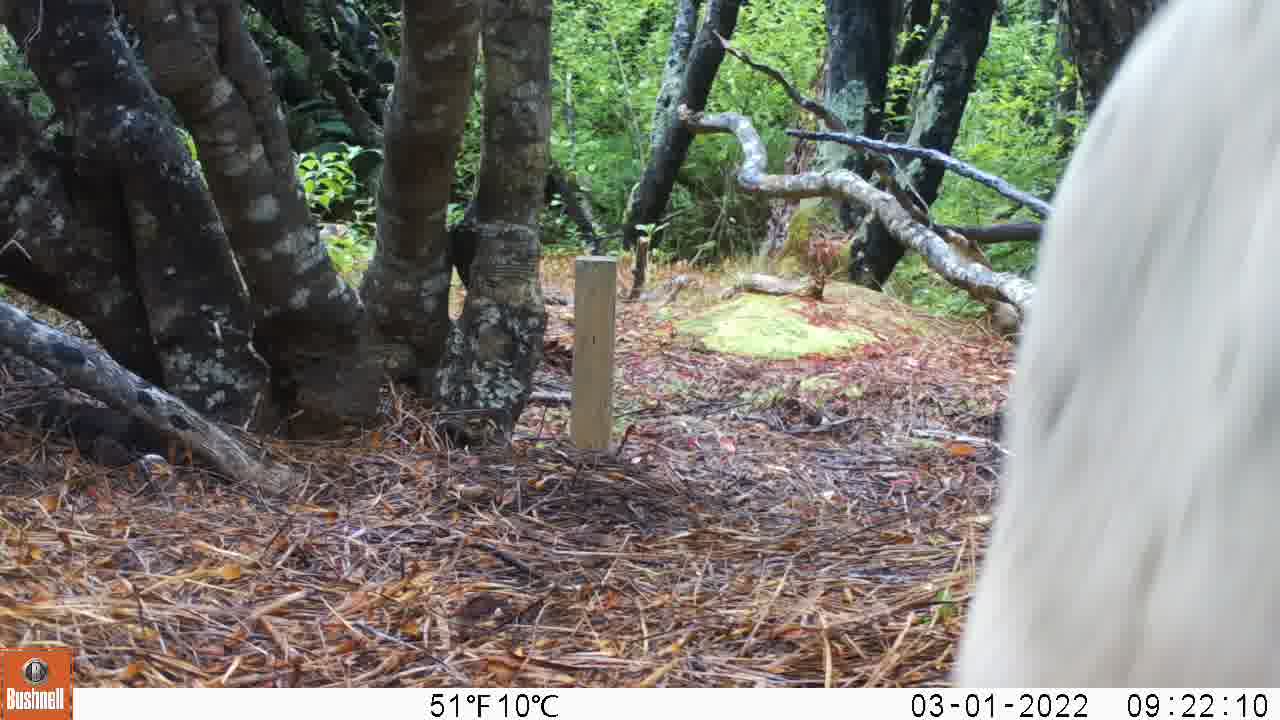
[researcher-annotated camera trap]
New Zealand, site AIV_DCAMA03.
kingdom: Animalia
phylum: Chordata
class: Mammalia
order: Carnivora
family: Otariidae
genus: Phocarctos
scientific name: Phocarctos hookeri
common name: new zealand sea lion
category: sealion